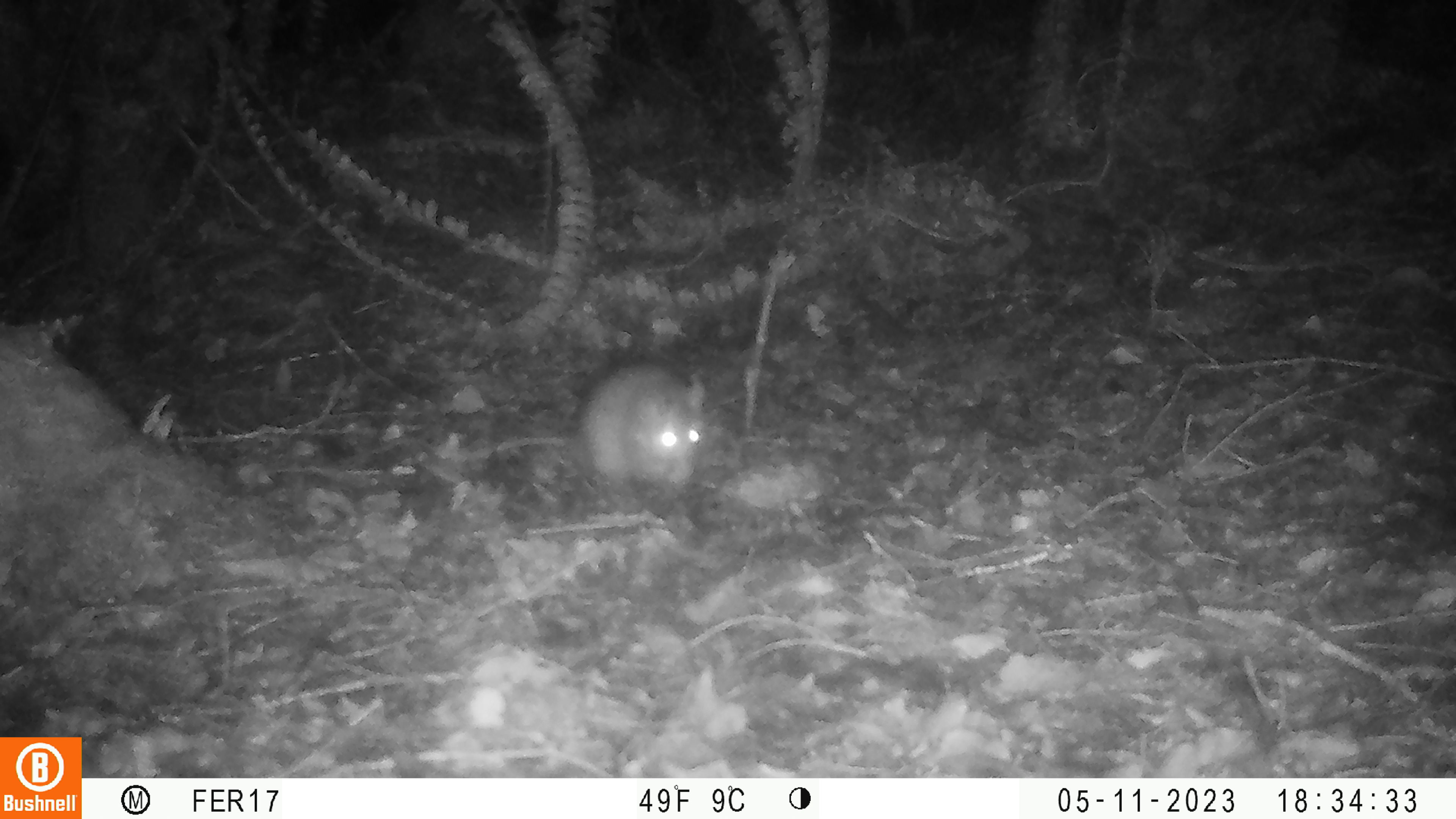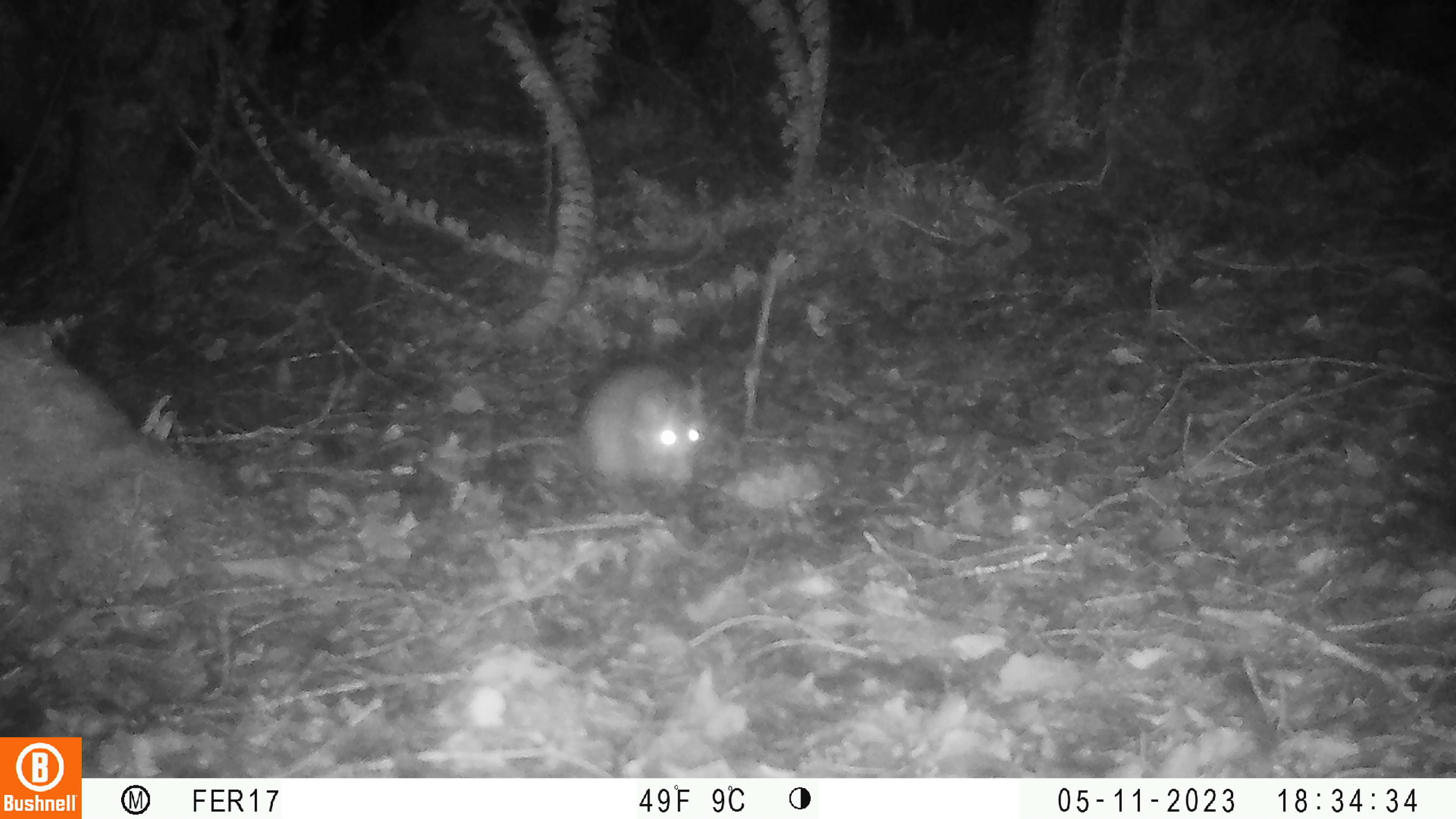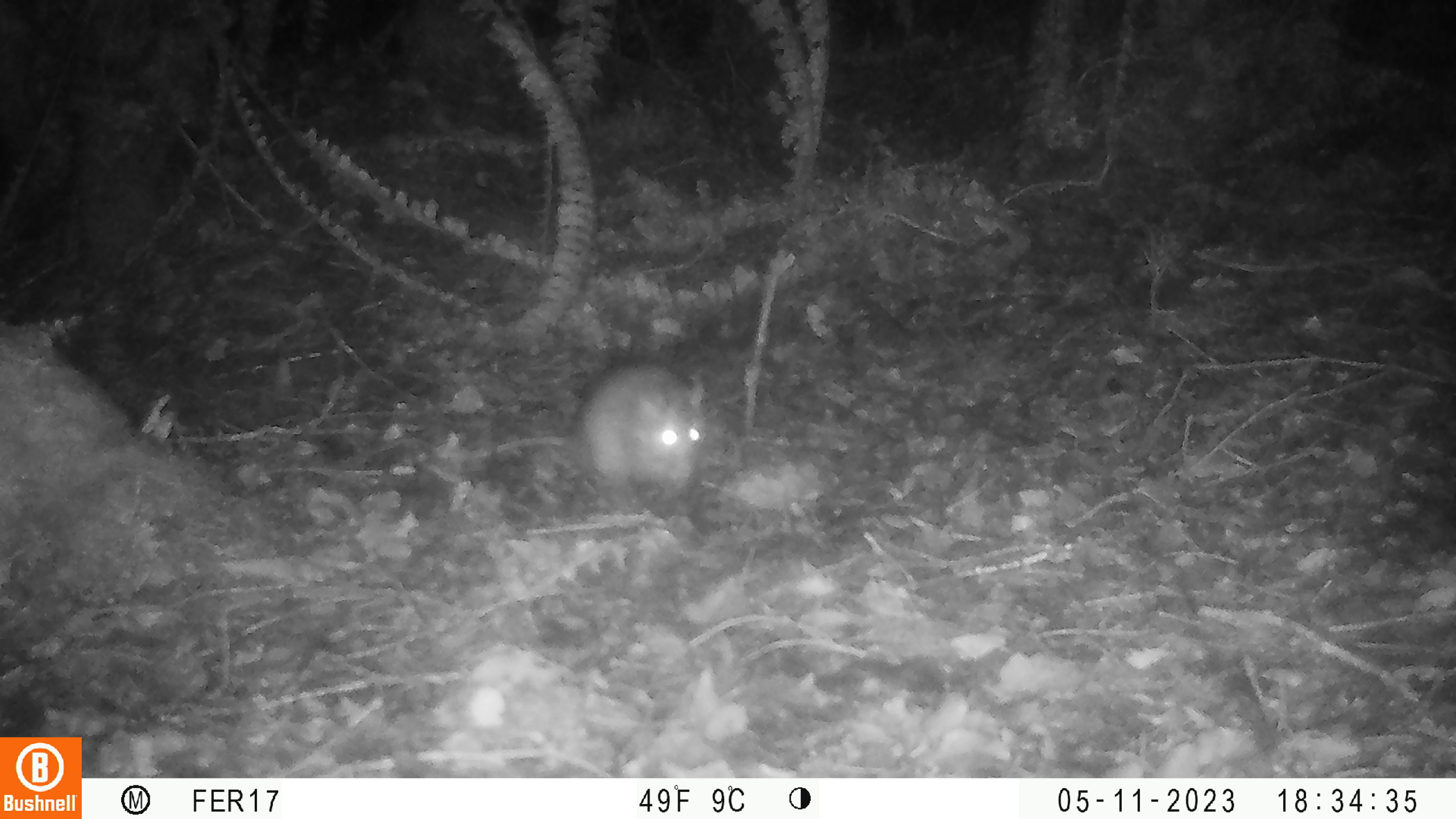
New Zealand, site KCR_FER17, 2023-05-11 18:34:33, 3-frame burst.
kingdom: Animalia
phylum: Chordata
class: Mammalia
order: Rodentia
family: Muridae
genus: Rattus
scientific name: Rattus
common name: rat